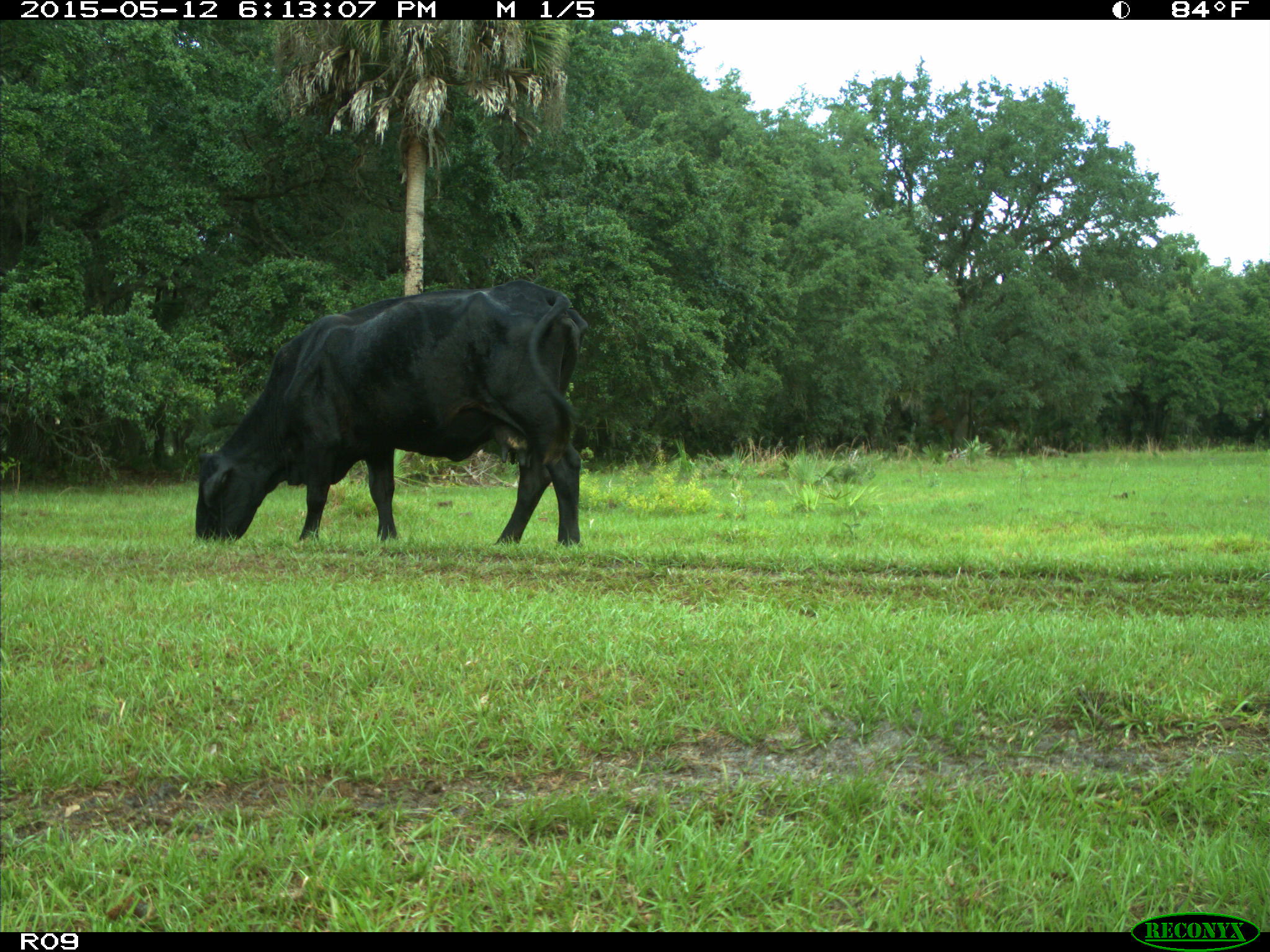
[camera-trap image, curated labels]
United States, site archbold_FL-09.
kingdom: Animalia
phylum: Chordata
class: Mammalia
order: Artiodactyla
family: Bovidae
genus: Bos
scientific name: Bos taurus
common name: domestic cow